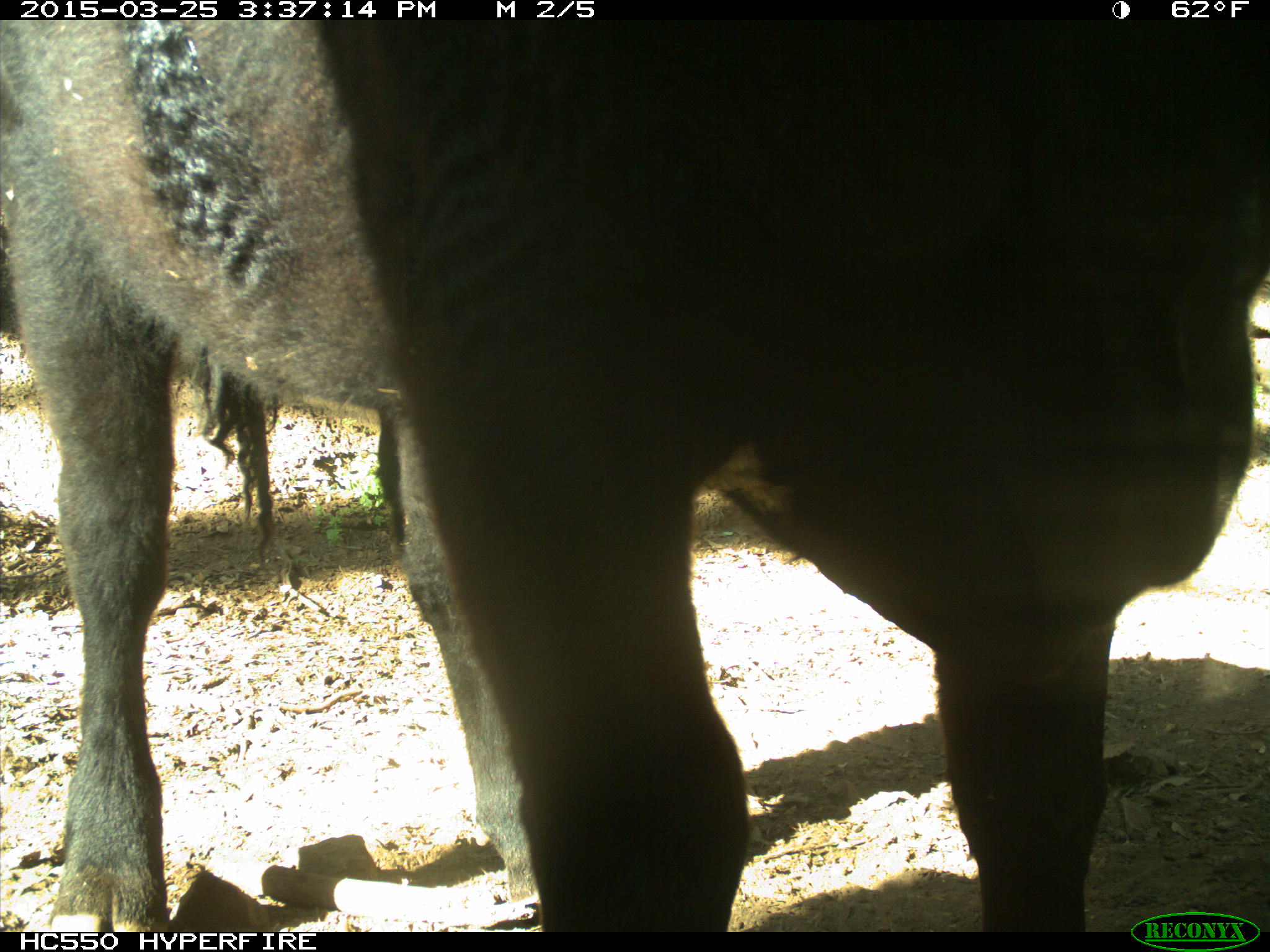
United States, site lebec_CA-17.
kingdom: Animalia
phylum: Chordata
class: Mammalia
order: Artiodactyla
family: Bovidae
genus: Bos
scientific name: Bos taurus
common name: domestic cow